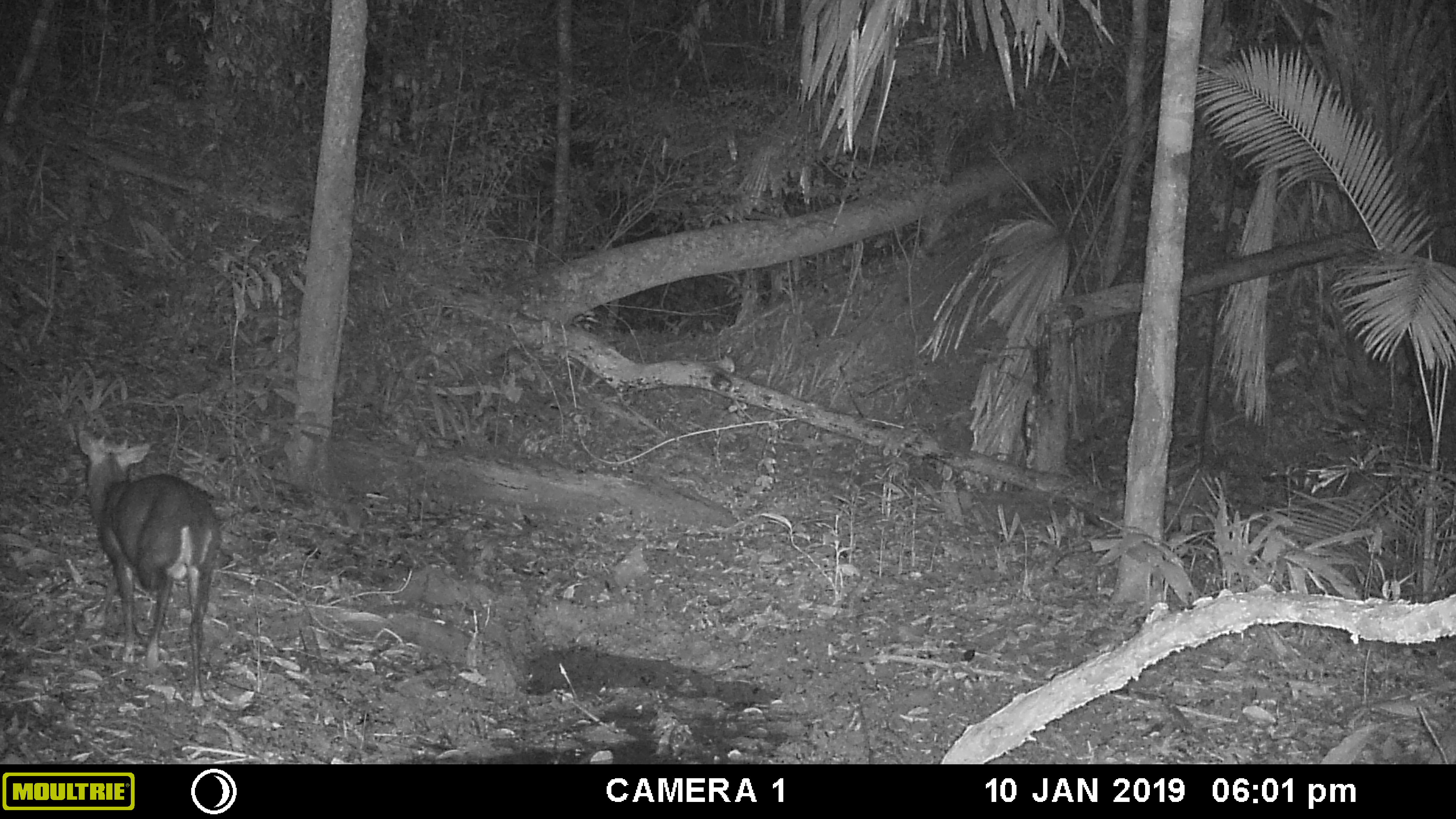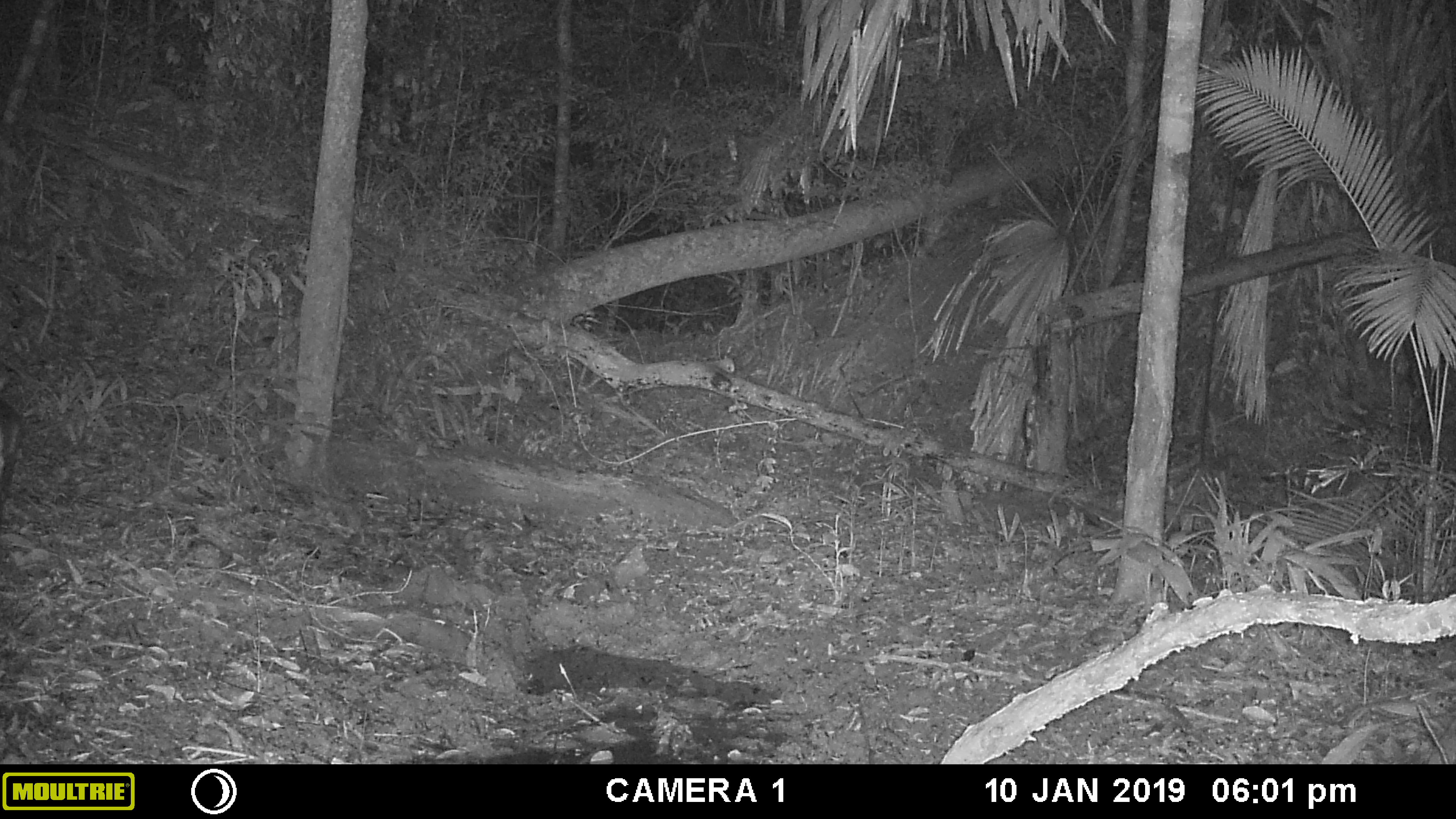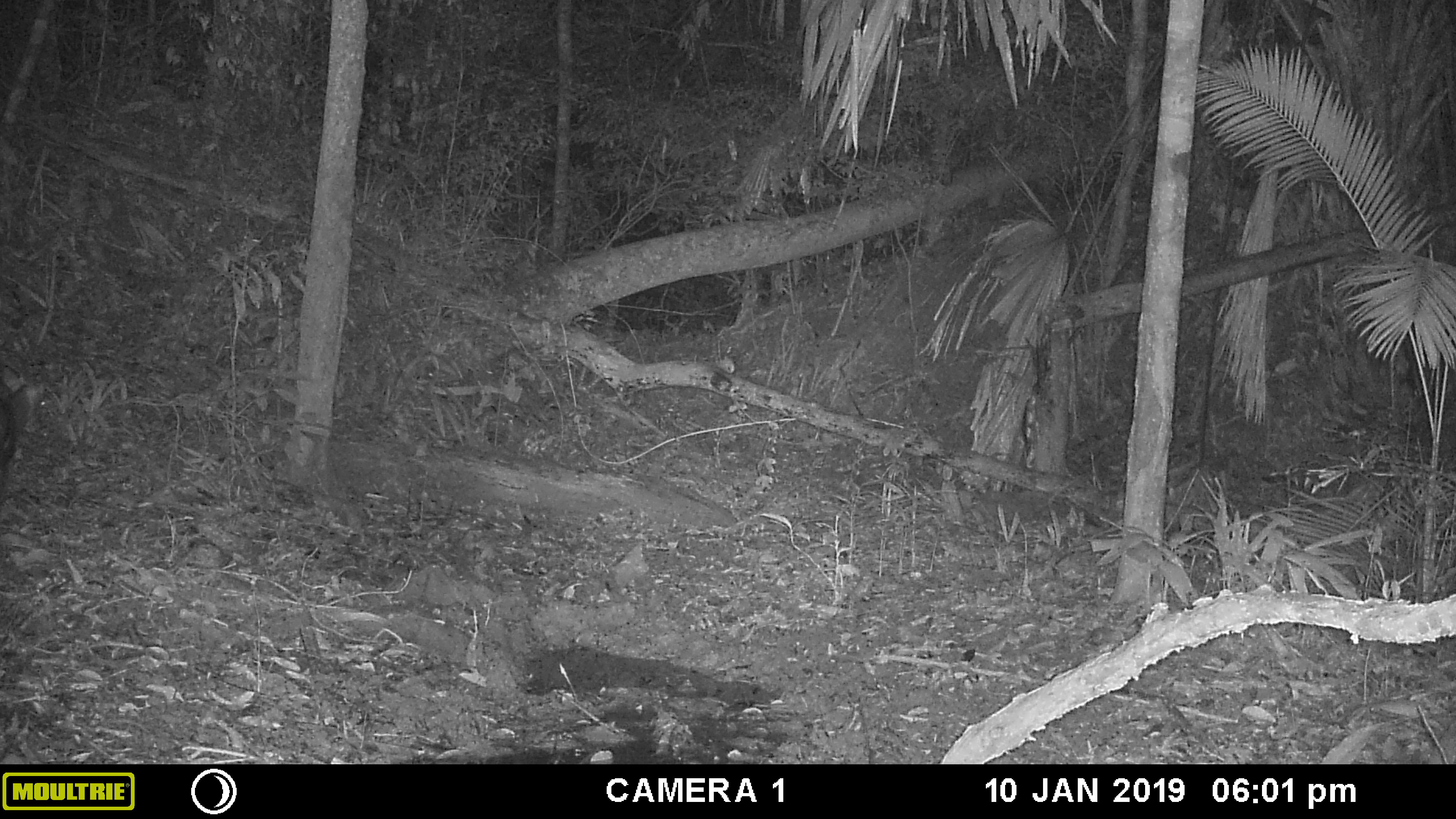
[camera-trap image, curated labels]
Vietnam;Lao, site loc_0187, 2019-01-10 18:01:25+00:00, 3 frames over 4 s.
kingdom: Animalia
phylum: Chordata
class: Mammalia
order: Artiodactyla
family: Cervidae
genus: Muntiacus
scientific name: Muntiacus vuquangensis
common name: large-antlered muntjac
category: large antlered muntjac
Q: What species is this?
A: Large antlered muntjac (large-antlered muntjac) (Muntiacus vuquangensis).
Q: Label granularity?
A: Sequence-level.